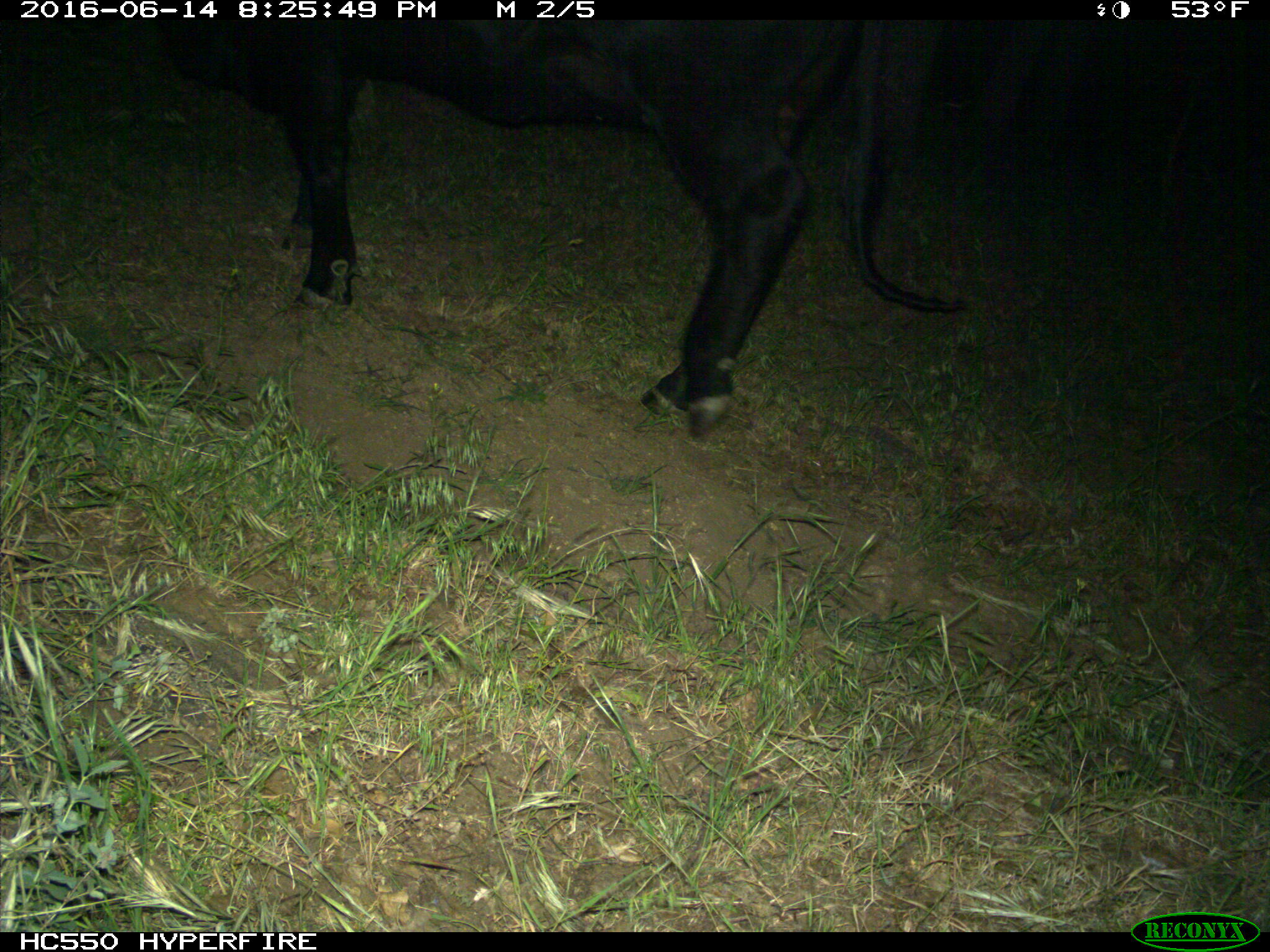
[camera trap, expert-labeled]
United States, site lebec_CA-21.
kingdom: Animalia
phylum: Chordata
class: Mammalia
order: Artiodactyla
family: Bovidae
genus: Bos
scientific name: Bos taurus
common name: domestic cow